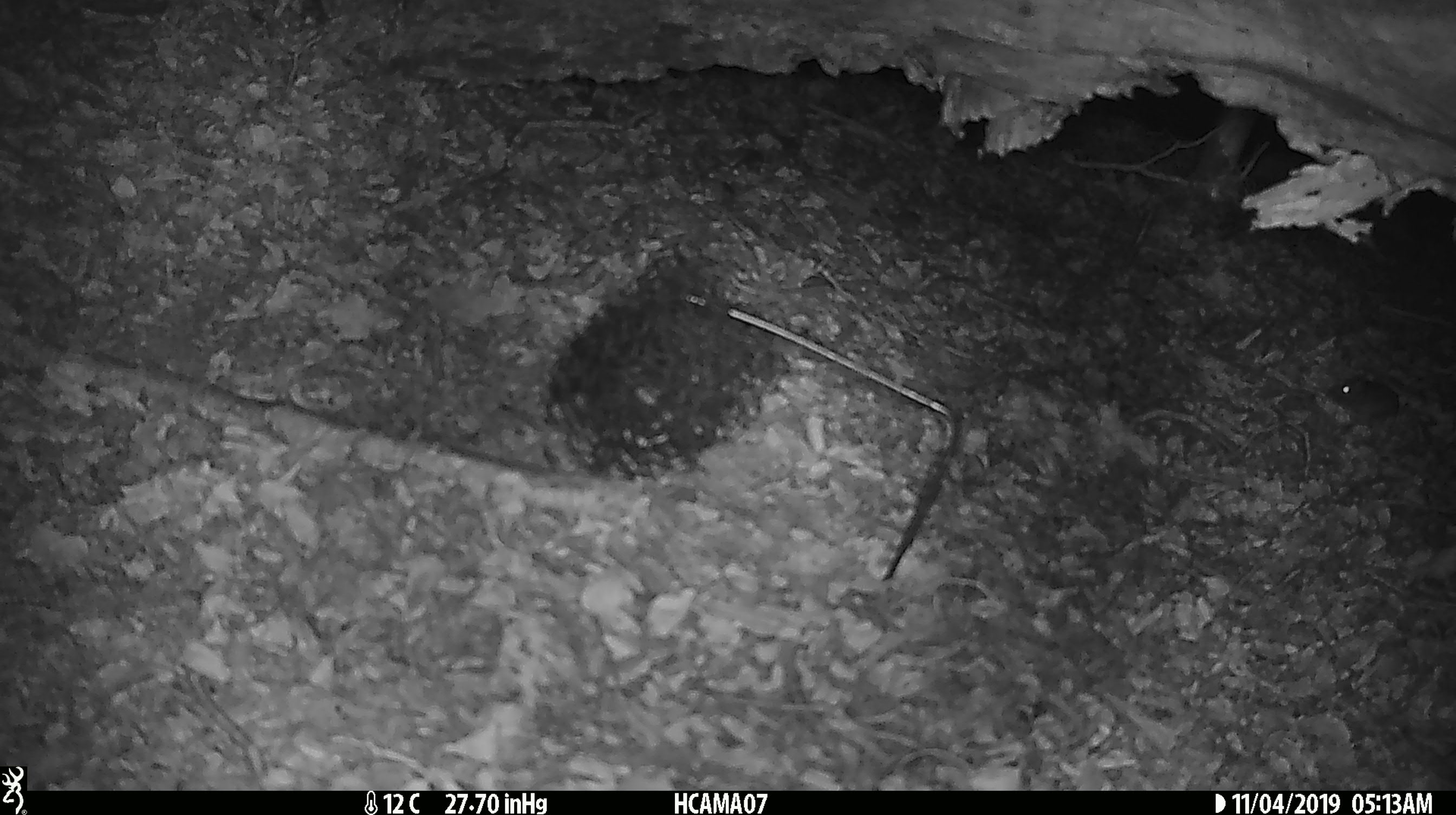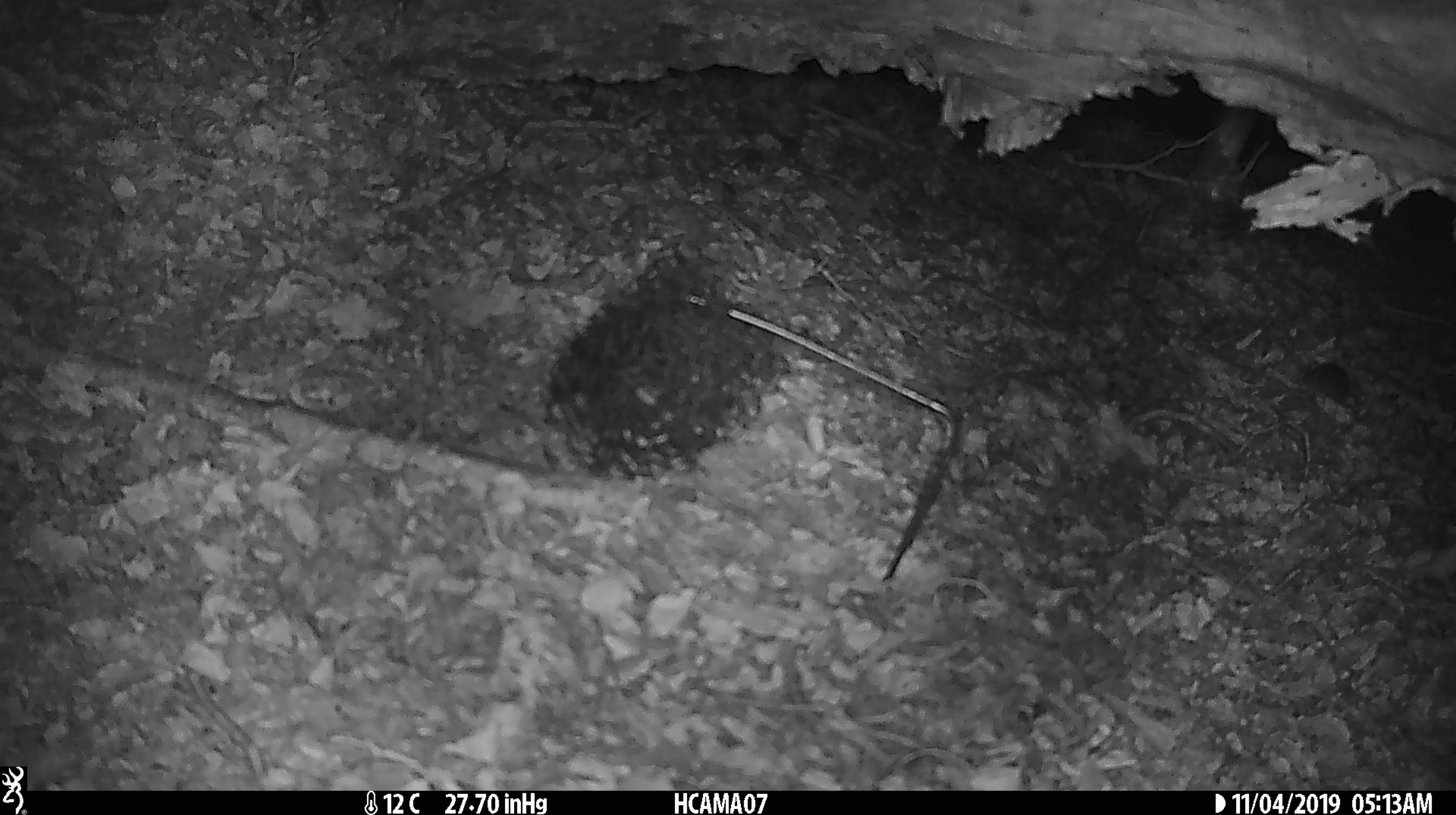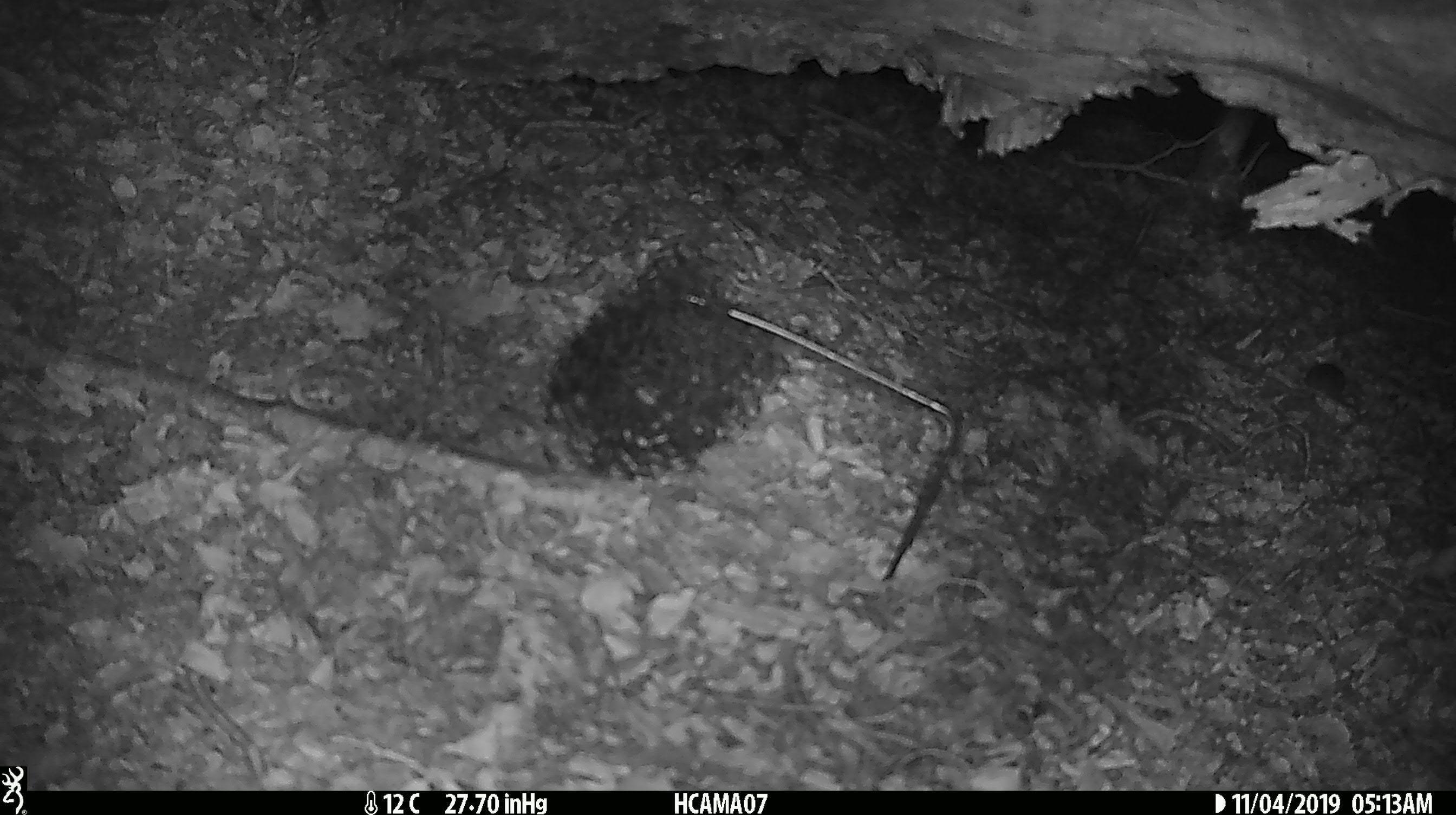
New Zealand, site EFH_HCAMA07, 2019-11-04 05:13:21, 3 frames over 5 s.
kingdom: Animalia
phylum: Chordata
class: Mammalia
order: Rodentia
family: Muridae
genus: Mus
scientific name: Mus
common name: mouse